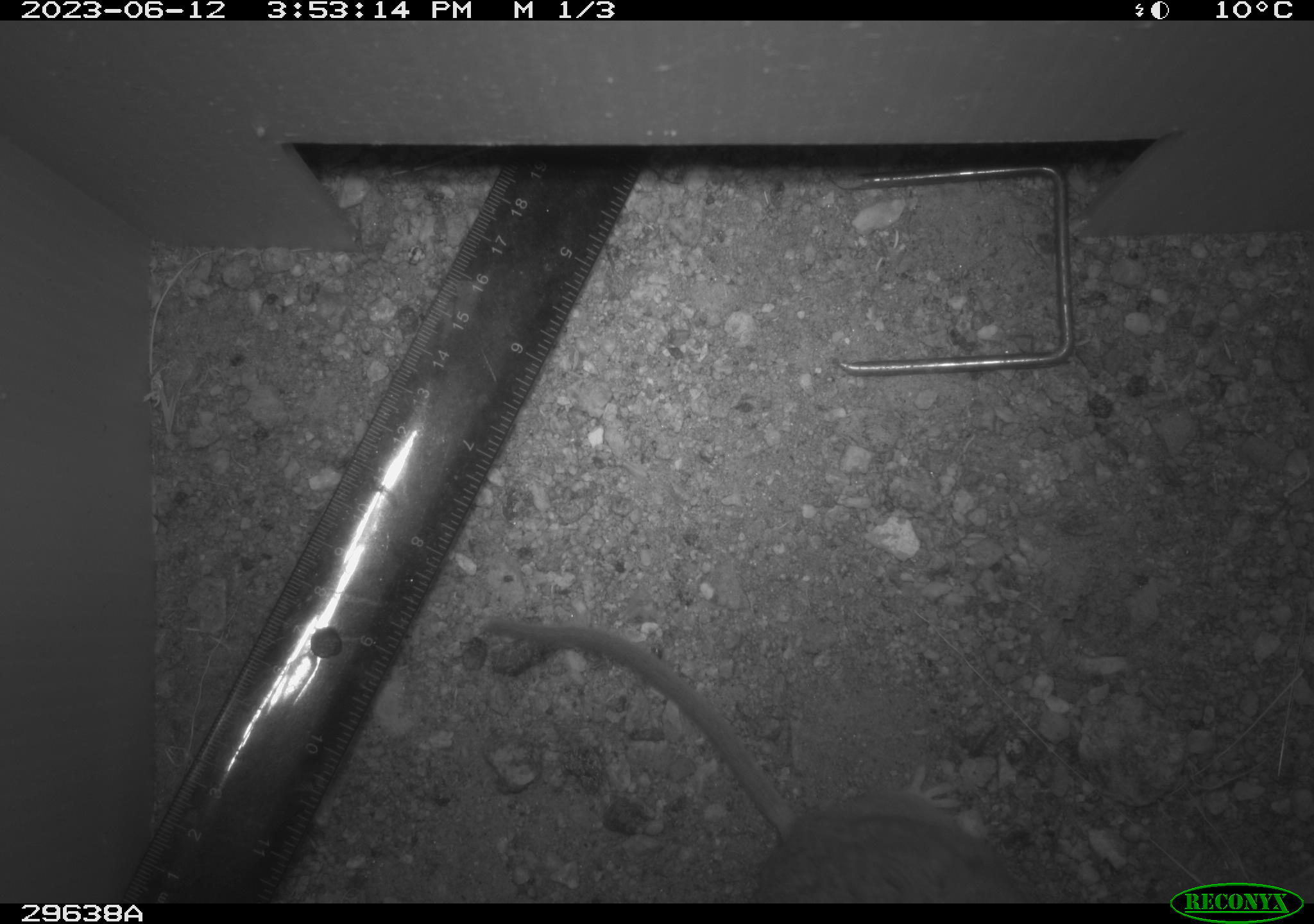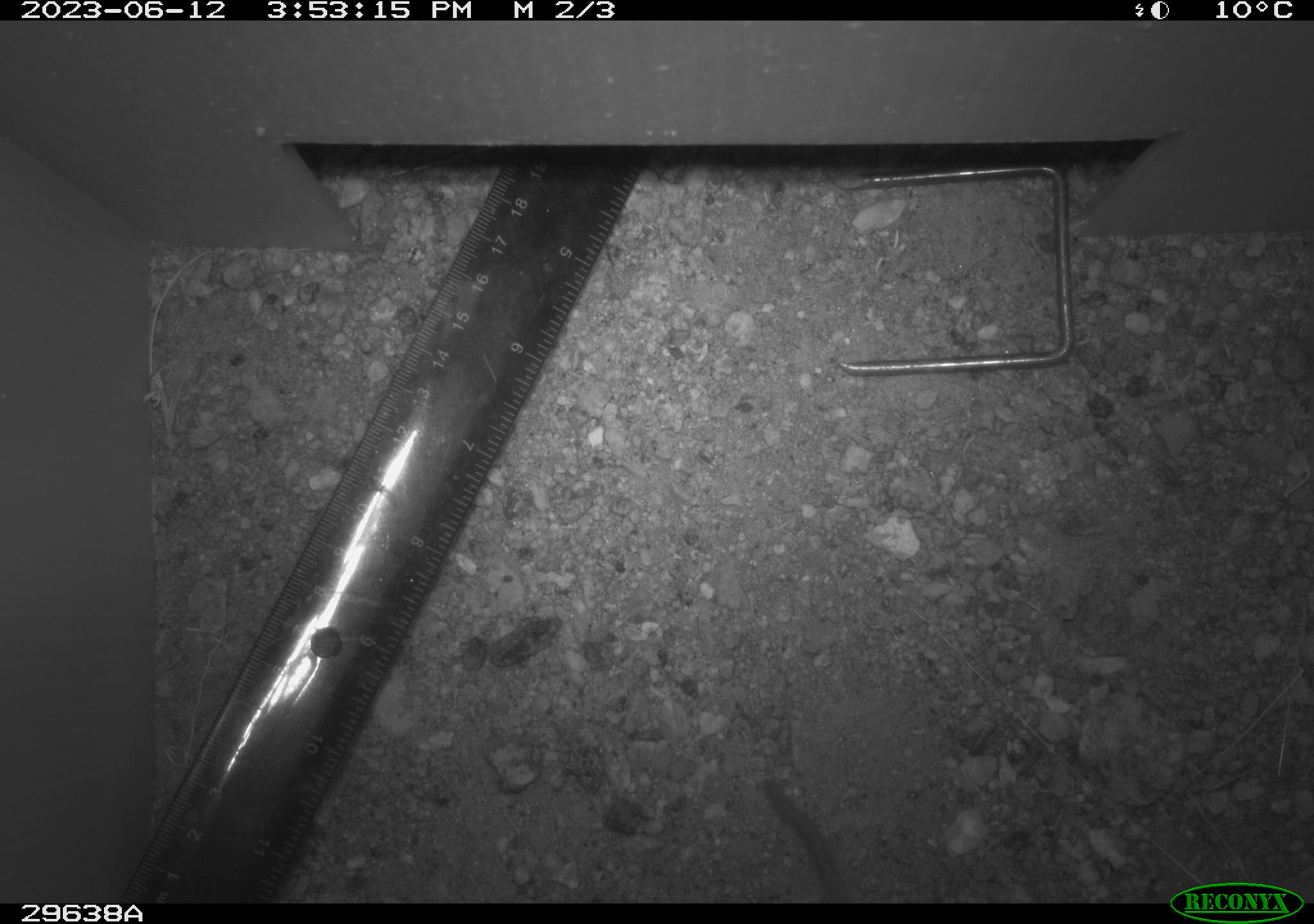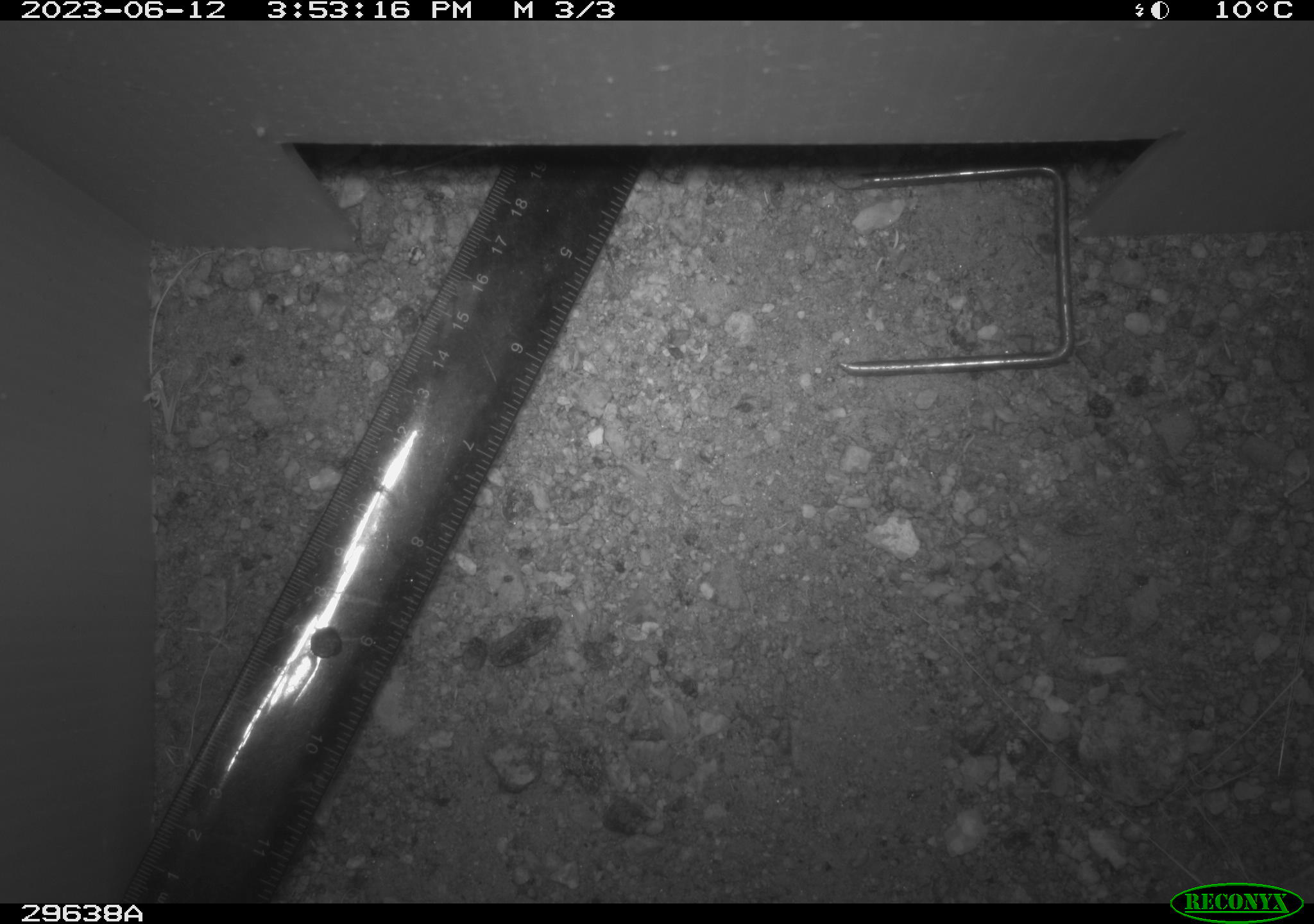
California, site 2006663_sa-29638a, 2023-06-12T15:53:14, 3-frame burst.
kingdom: Animalia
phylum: Chordata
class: Mammalia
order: Rodentia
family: Heteromyidae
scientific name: Heteromyidae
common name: kangaroo rats and pocket mice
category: heteromyidae family